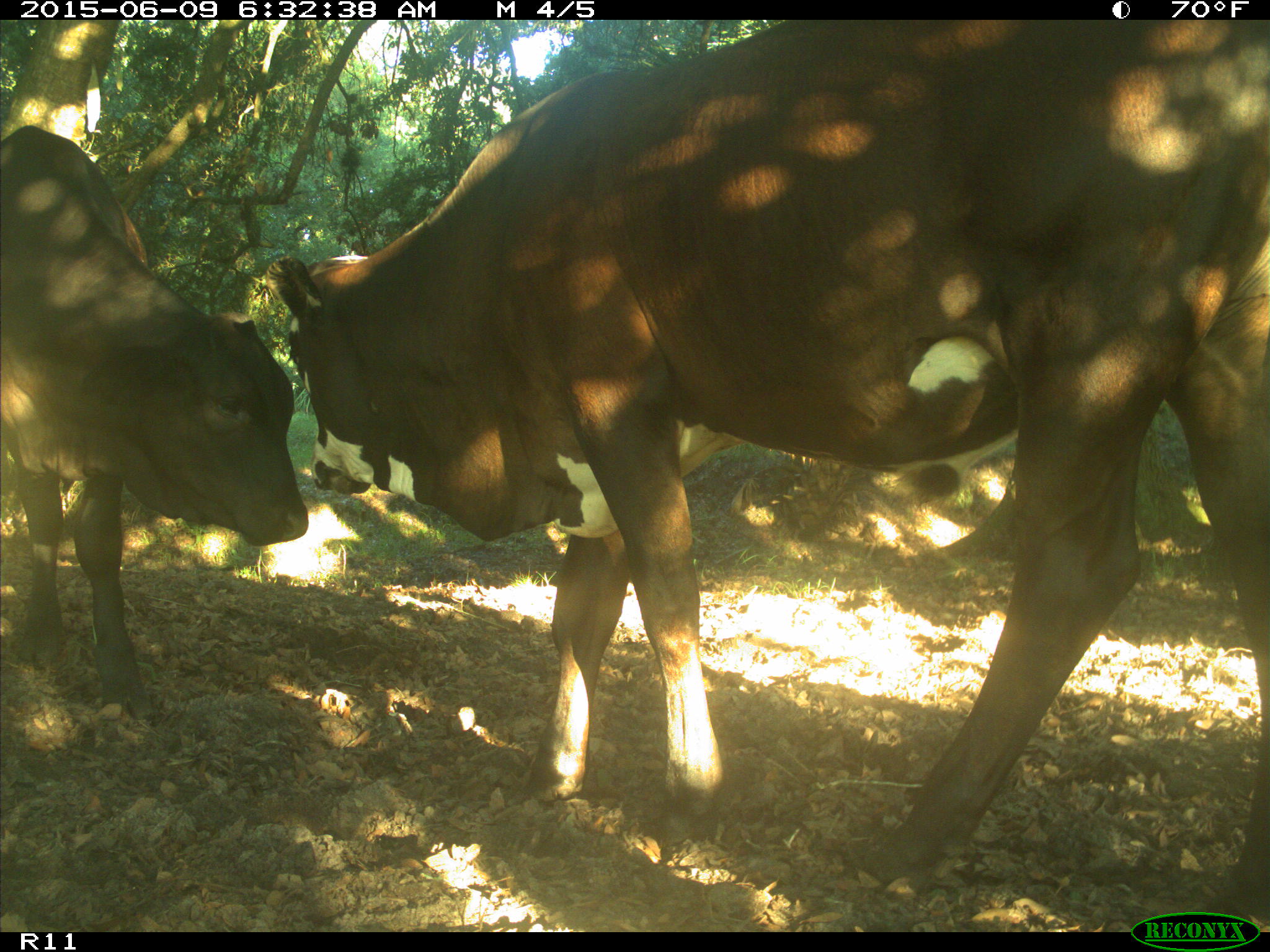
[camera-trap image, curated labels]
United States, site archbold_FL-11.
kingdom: Animalia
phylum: Chordata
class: Mammalia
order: Artiodactyla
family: Bovidae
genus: Bos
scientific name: Bos taurus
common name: domestic cow